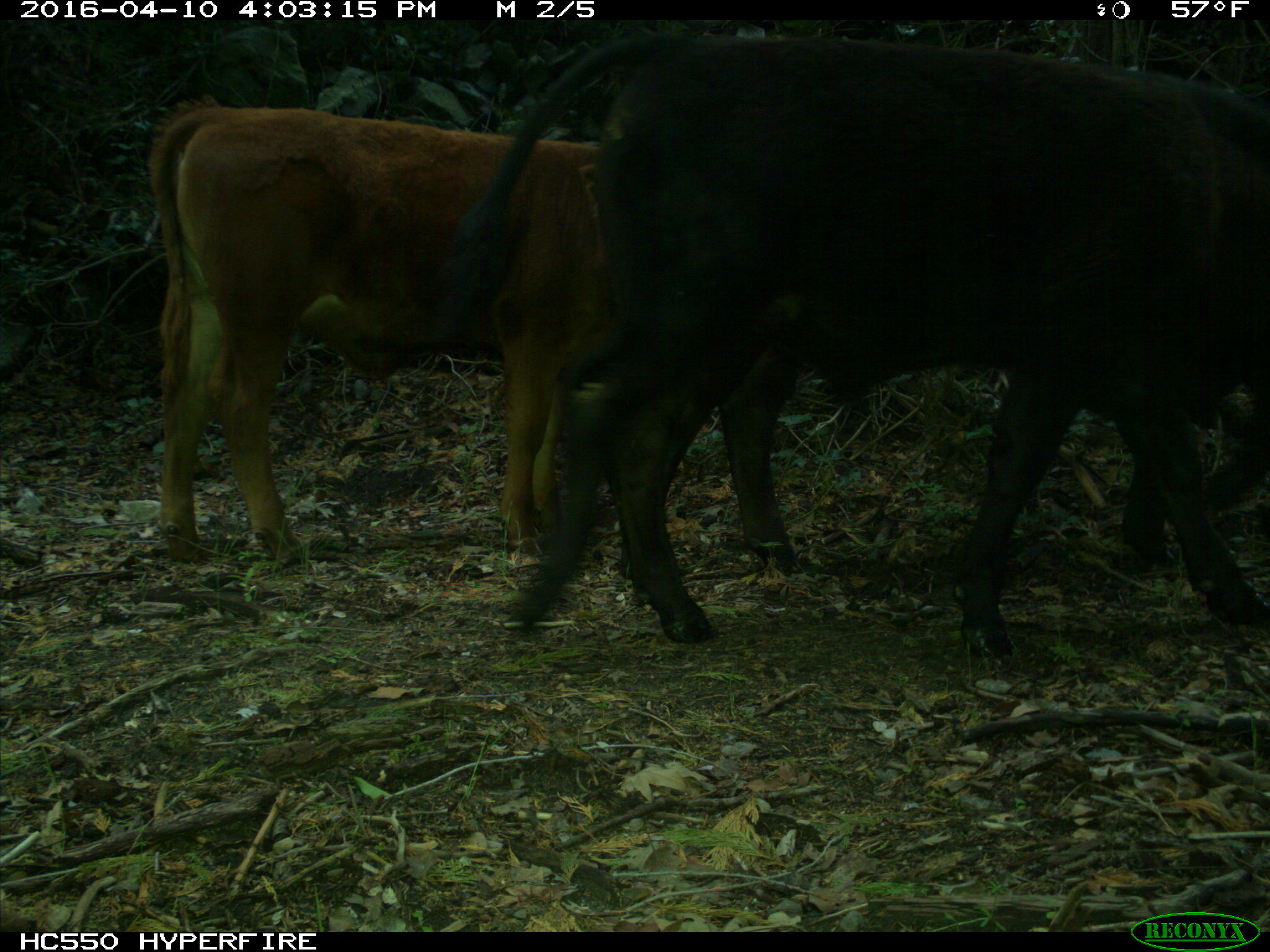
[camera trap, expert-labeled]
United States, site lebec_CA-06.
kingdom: Animalia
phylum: Chordata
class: Mammalia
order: Artiodactyla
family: Bovidae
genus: Bos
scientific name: Bos taurus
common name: domestic cow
Bos taurus (domestic cow).